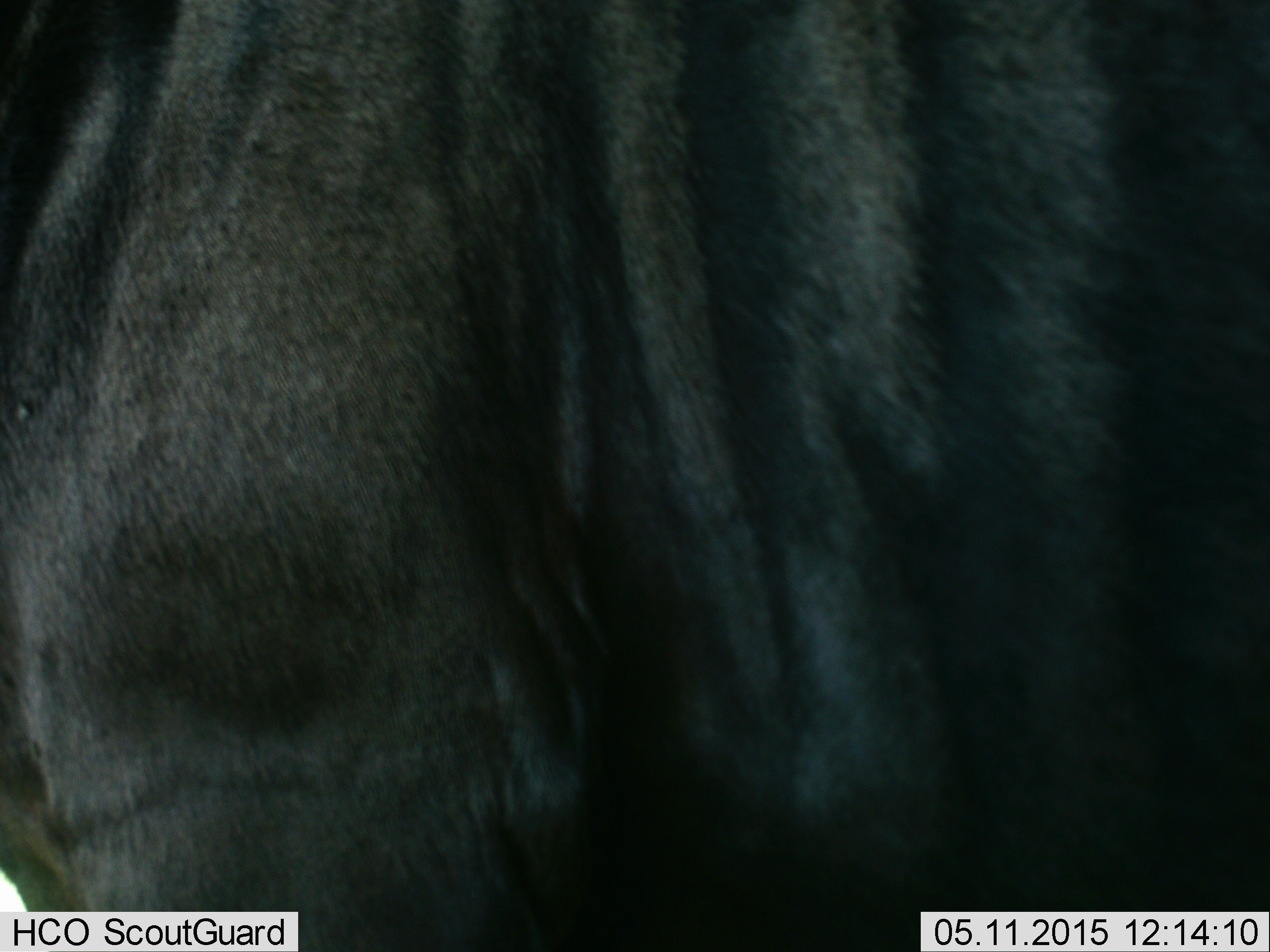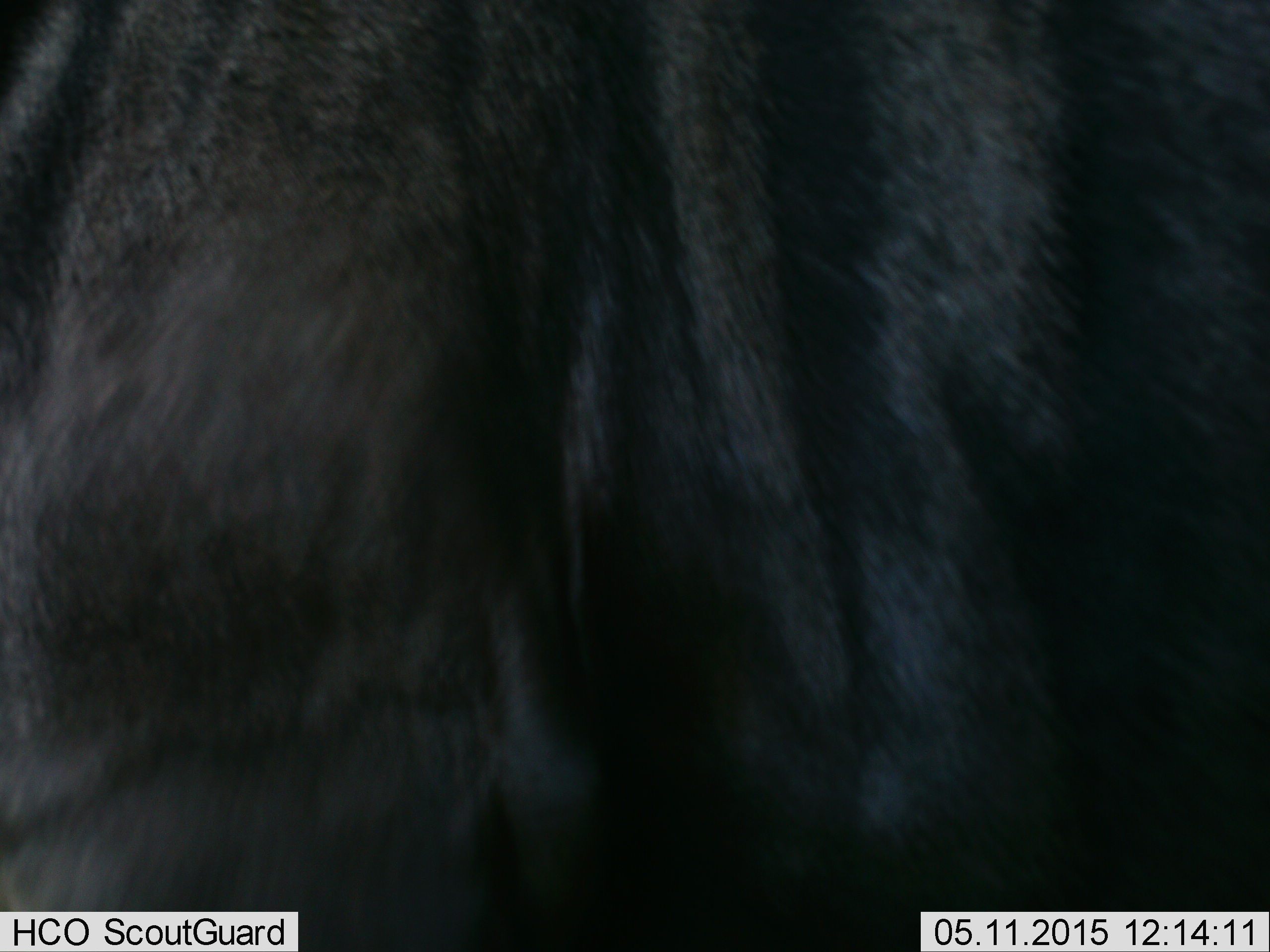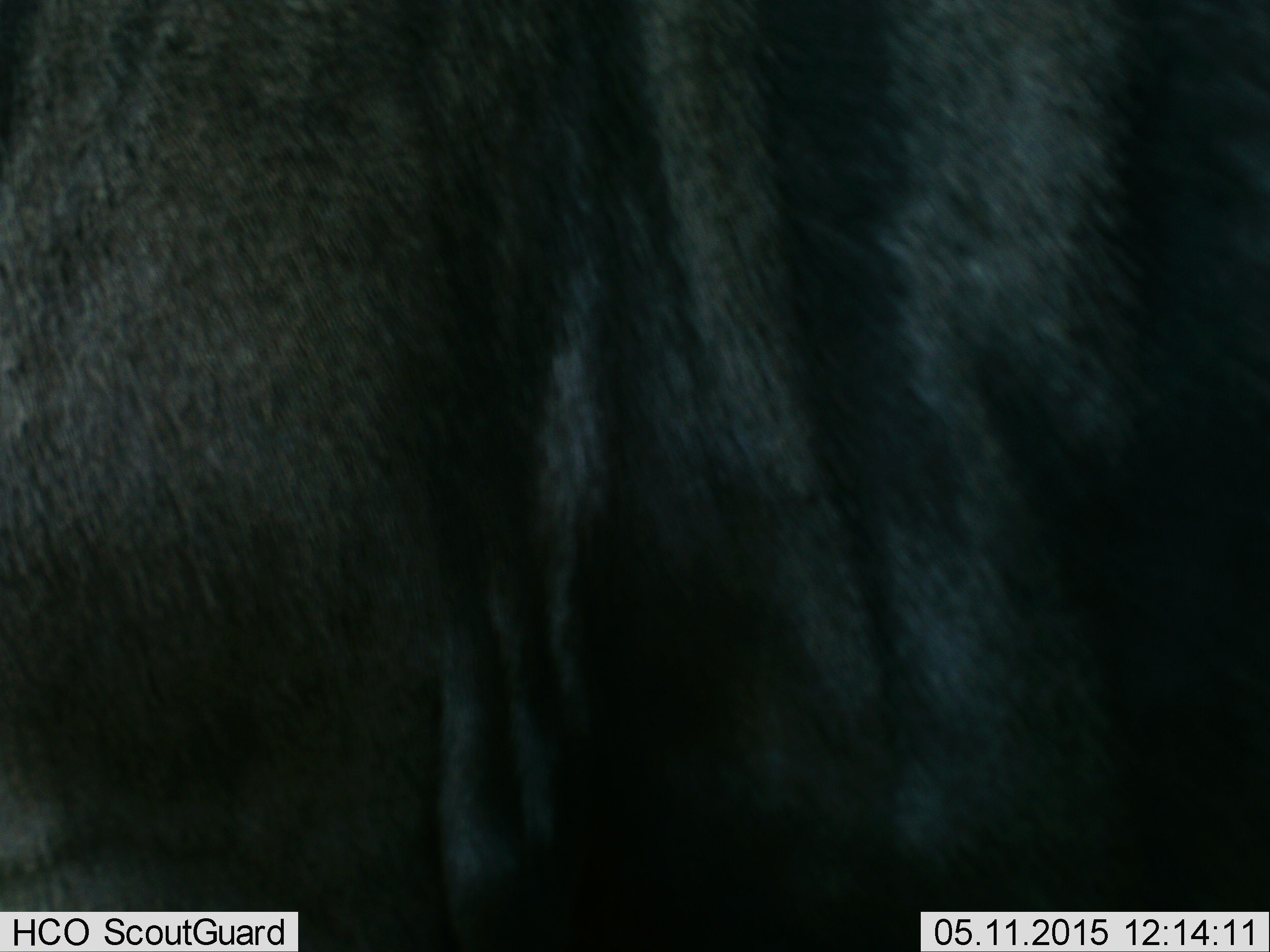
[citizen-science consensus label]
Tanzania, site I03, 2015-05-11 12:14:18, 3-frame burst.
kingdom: Animalia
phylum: Chordata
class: Mammalia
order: Artiodactyla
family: Bovidae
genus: Connochaetes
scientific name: Connochaetes taurinus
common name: blue wildebeest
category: wildebeest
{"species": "wildebeest (blue wildebeest) (Connochaetes taurinus)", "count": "1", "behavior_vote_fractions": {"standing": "100%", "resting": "0%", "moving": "0%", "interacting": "0%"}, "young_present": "0%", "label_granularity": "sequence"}